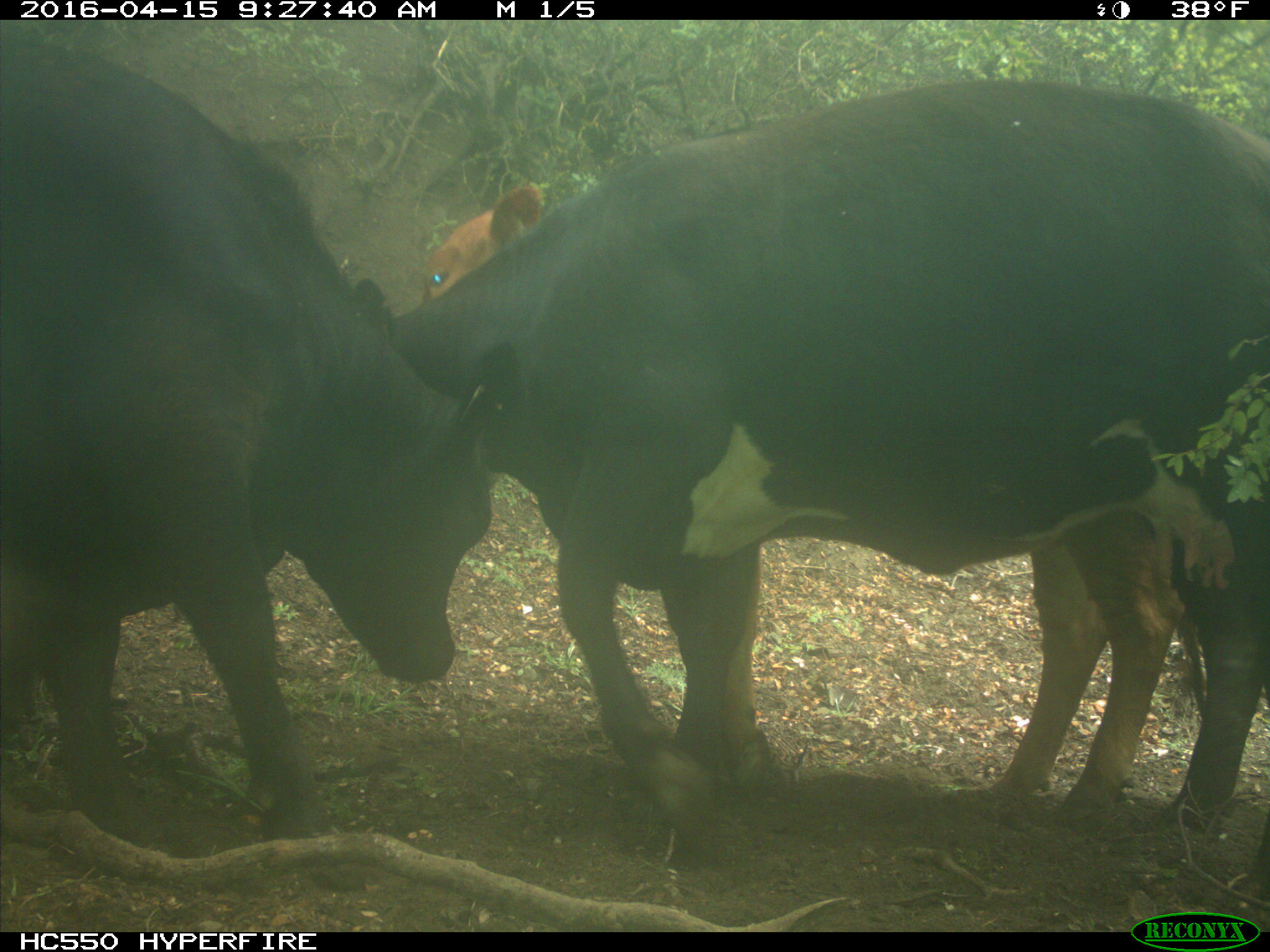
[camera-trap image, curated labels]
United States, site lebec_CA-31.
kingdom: Animalia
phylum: Chordata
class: Mammalia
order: Artiodactyla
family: Bovidae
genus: Bos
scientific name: Bos taurus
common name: domestic cow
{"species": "Bos taurus (domestic cow)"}